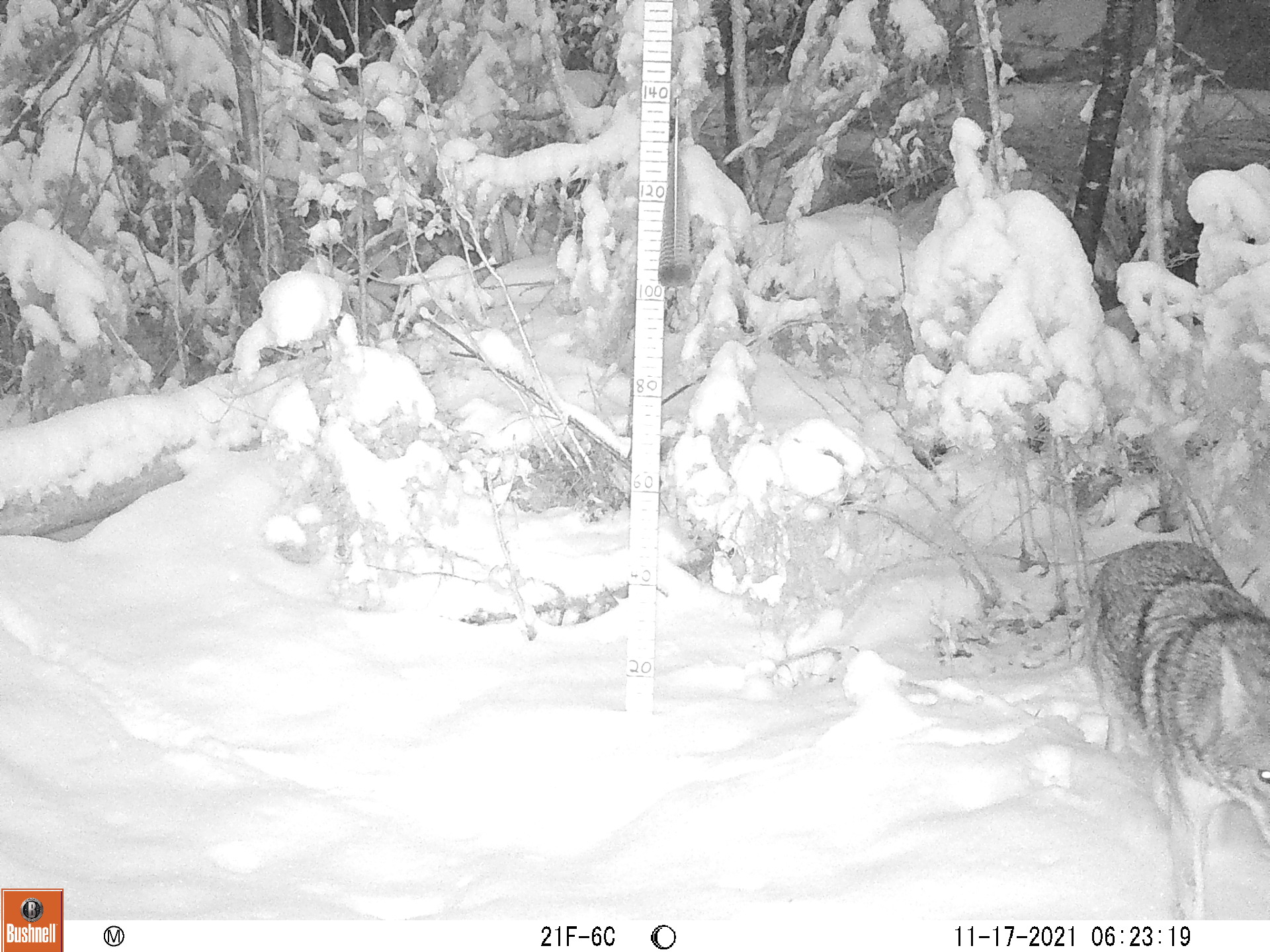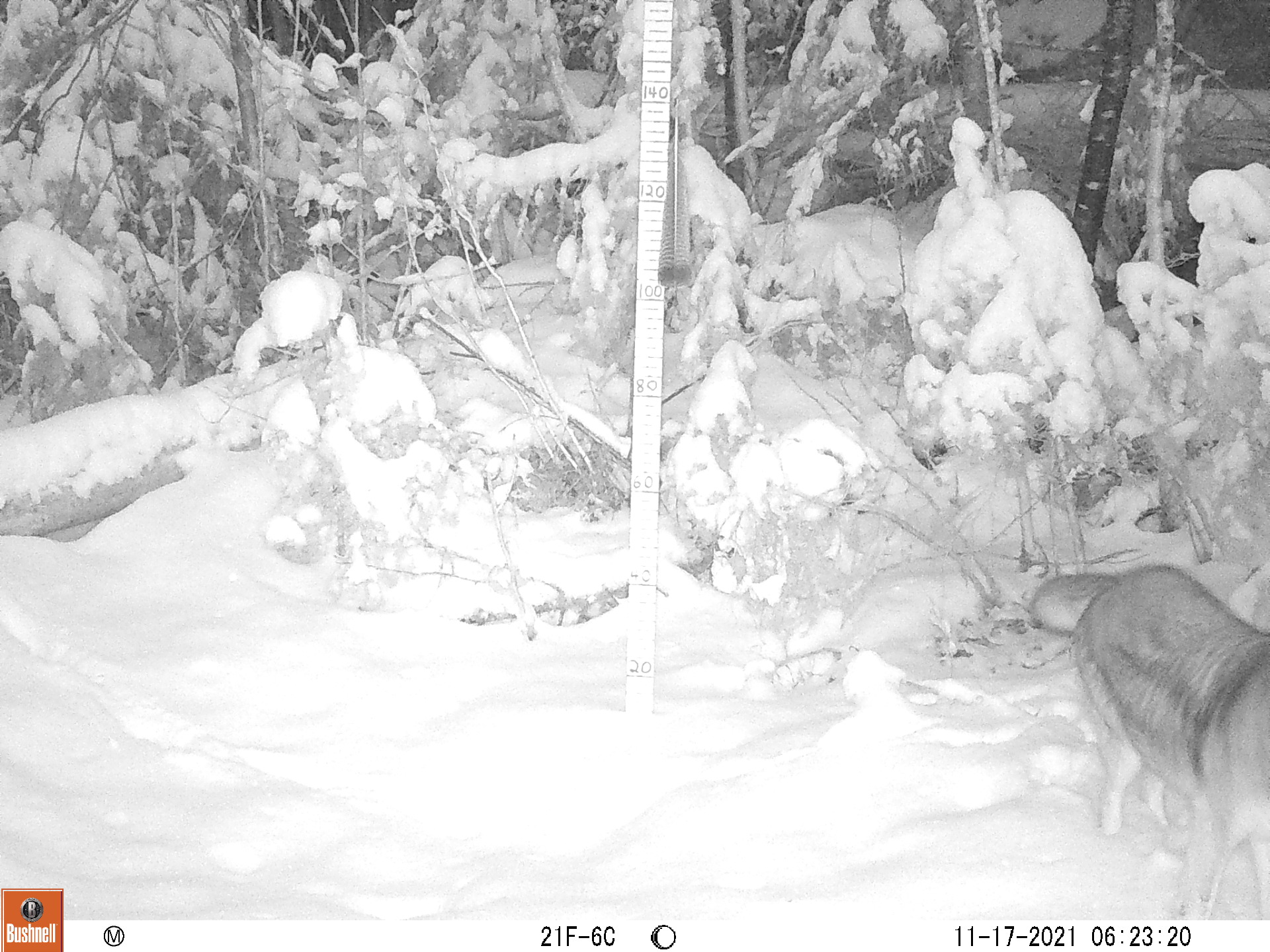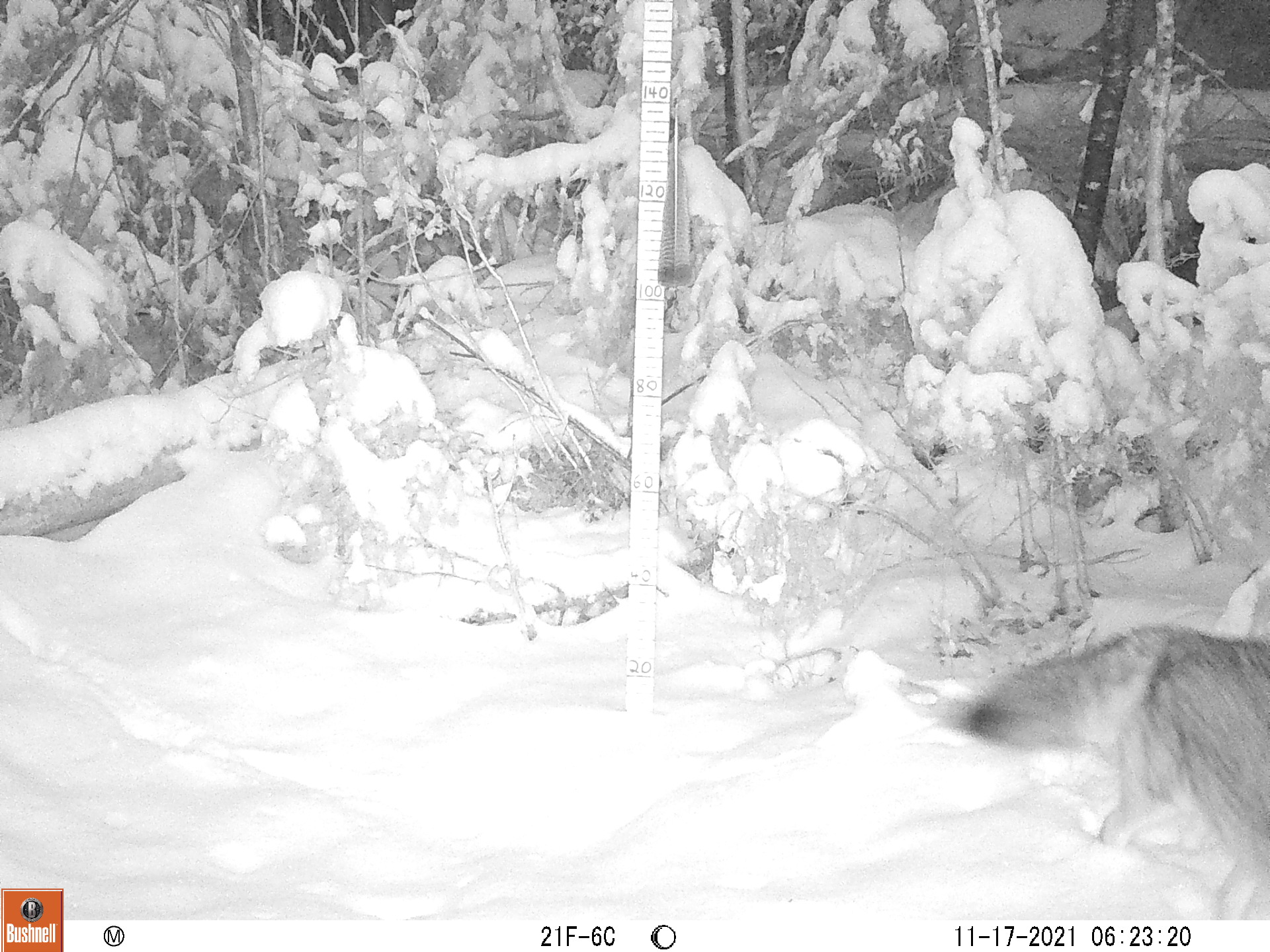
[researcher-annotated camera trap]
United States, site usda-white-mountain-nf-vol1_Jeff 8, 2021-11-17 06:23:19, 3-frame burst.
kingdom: Animalia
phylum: Chordata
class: Mammalia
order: Carnivora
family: Canidae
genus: Canis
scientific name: Canis latrans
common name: coyote